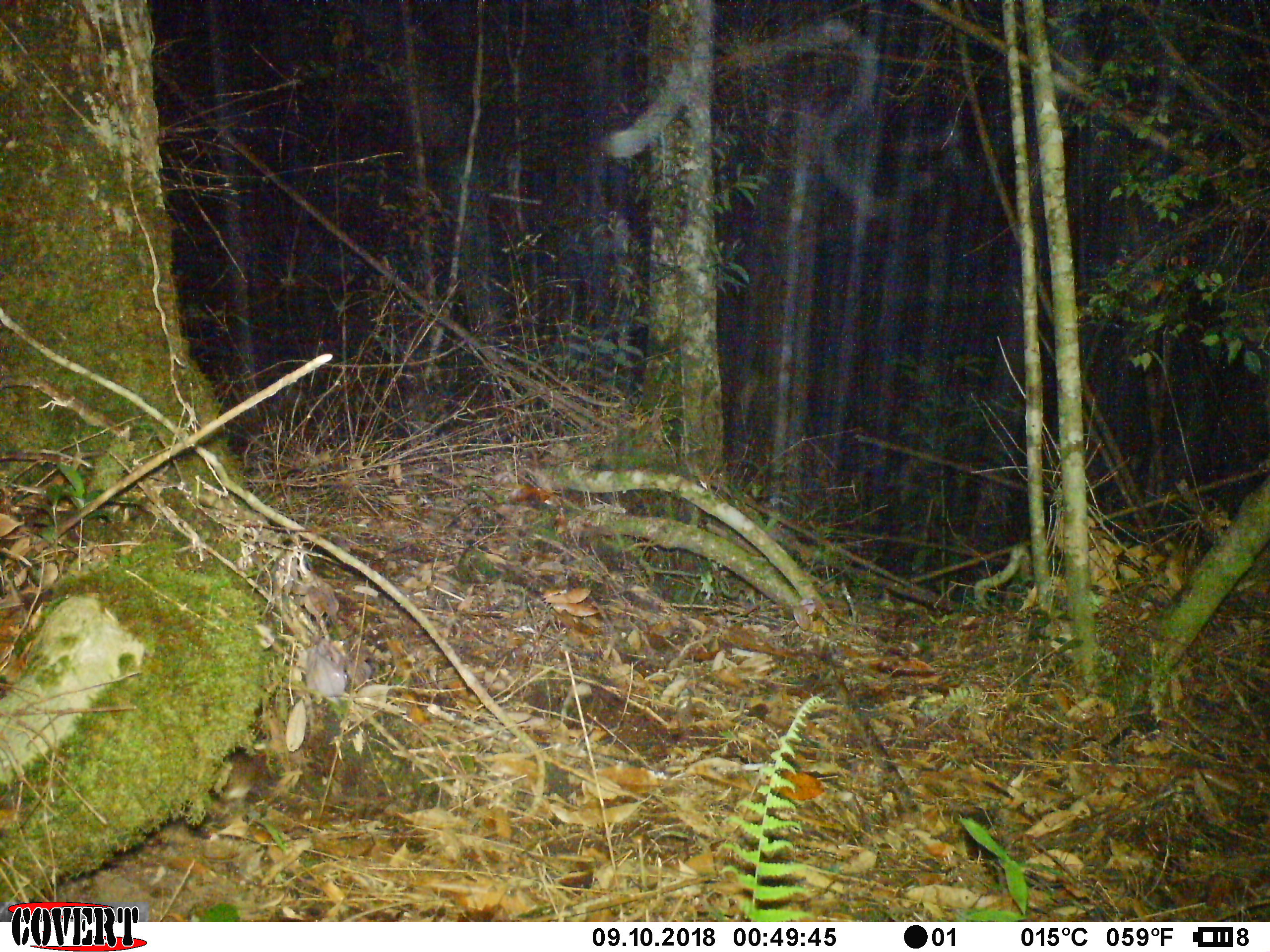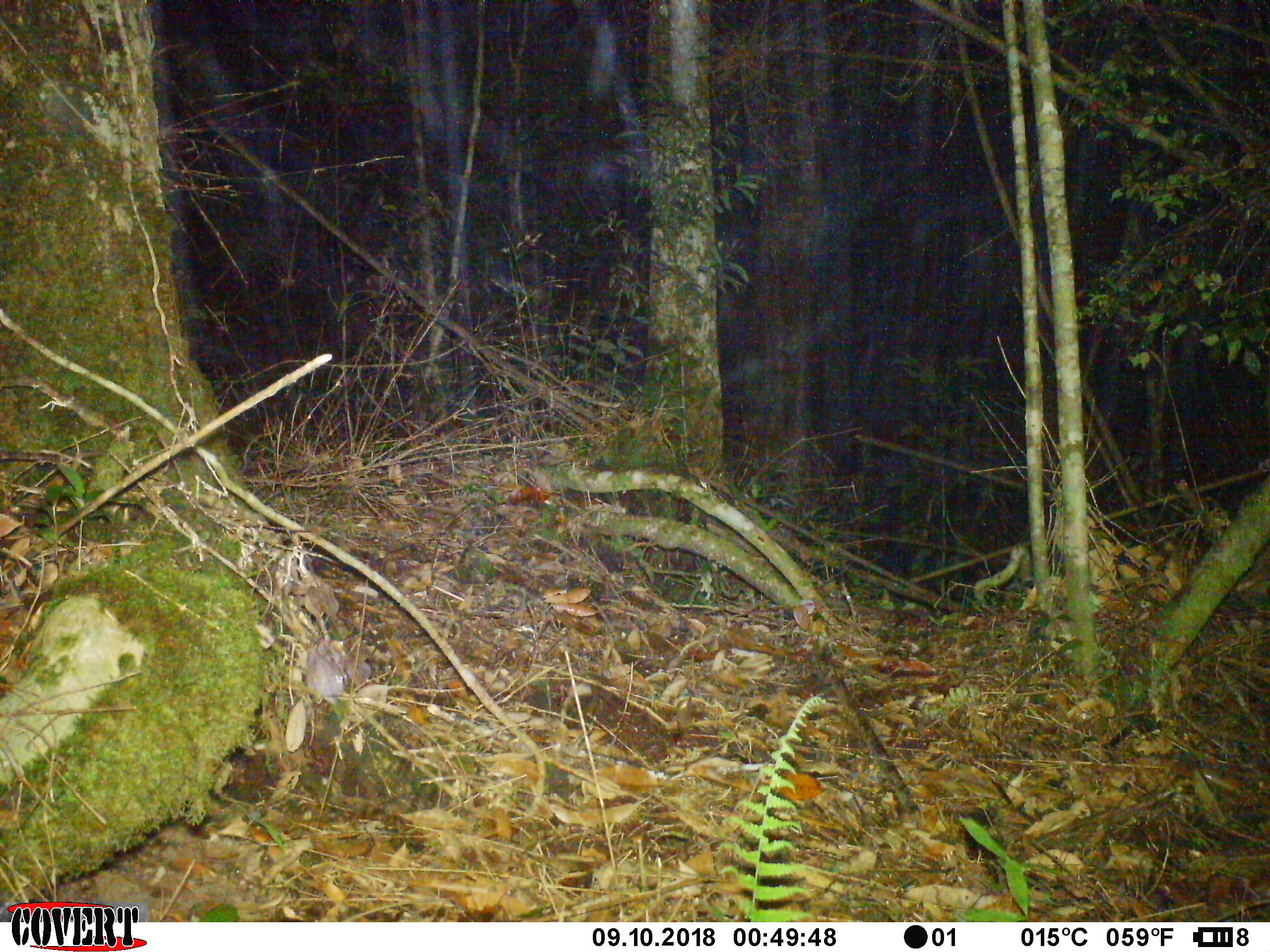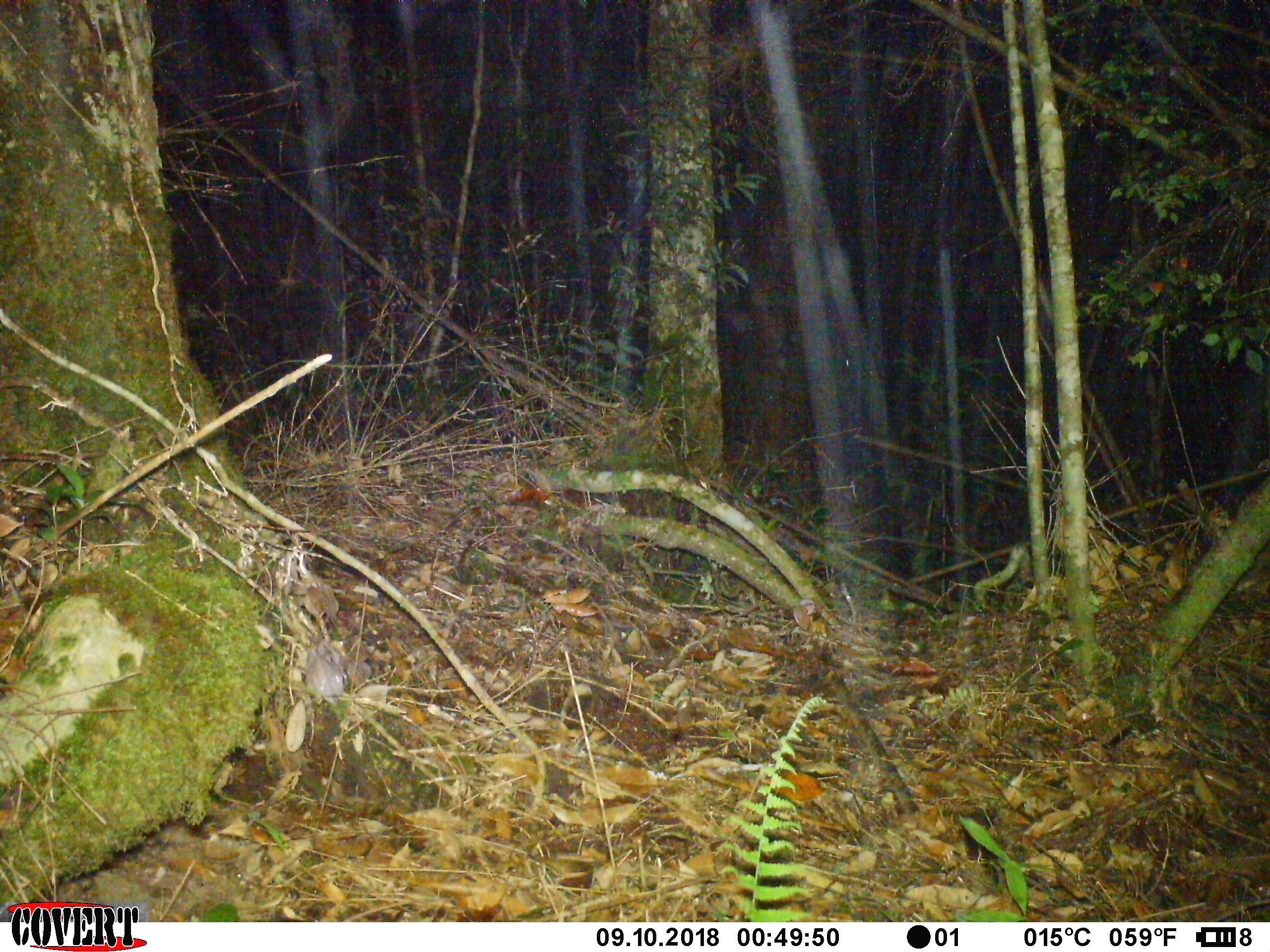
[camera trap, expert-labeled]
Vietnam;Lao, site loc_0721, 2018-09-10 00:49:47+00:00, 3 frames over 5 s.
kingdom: Animalia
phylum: Chordata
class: Mammalia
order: Rodentia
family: Muridae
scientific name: Muridae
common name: old-world mice and rats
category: unidentified murid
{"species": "unidentified murid (old-world mice and rats) (Muridae)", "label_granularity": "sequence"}